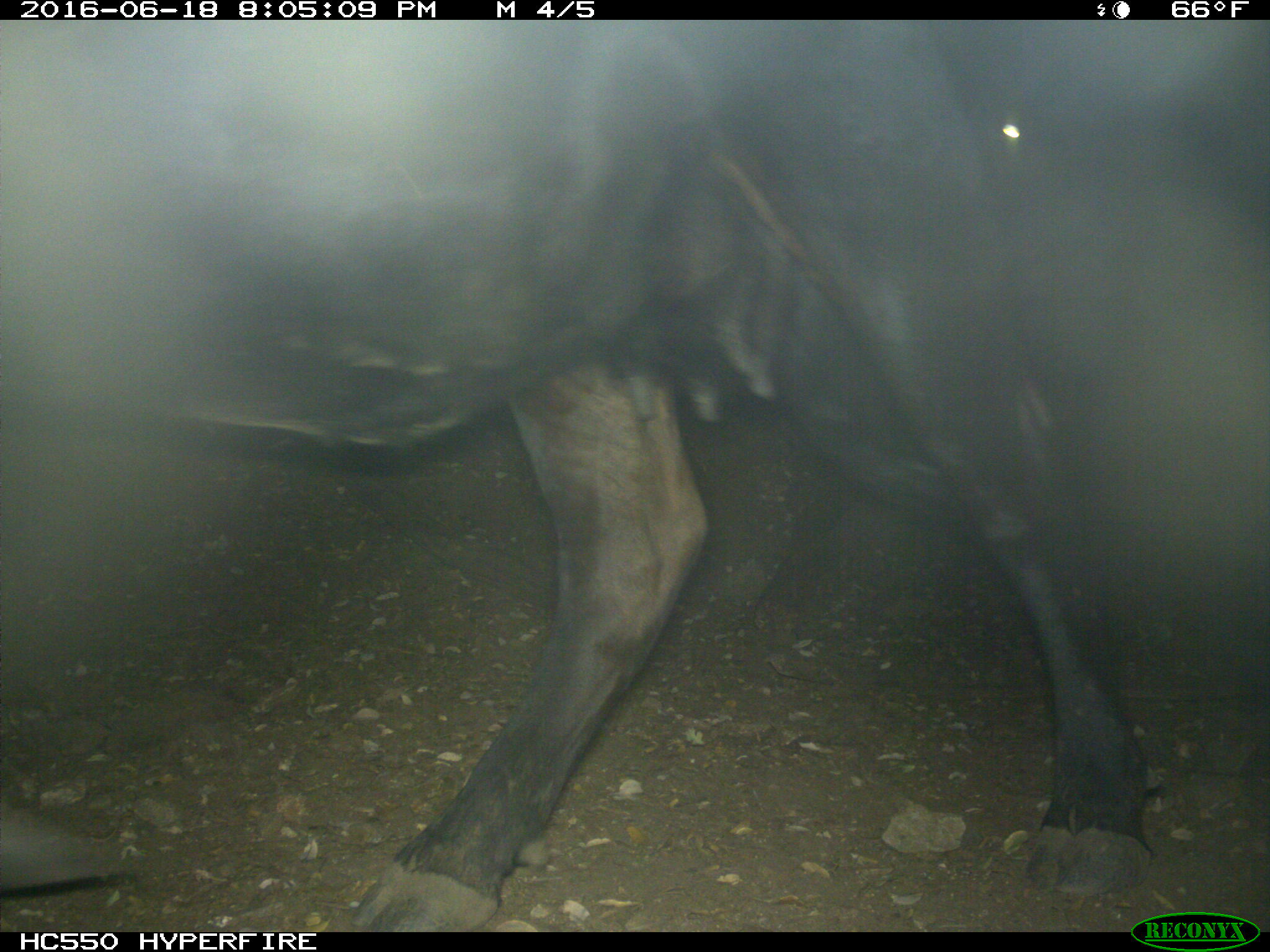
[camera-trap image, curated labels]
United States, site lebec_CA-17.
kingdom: Animalia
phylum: Chordata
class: Mammalia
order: Artiodactyla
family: Bovidae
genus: Bos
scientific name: Bos taurus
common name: domestic cow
Bos taurus (domestic cow).